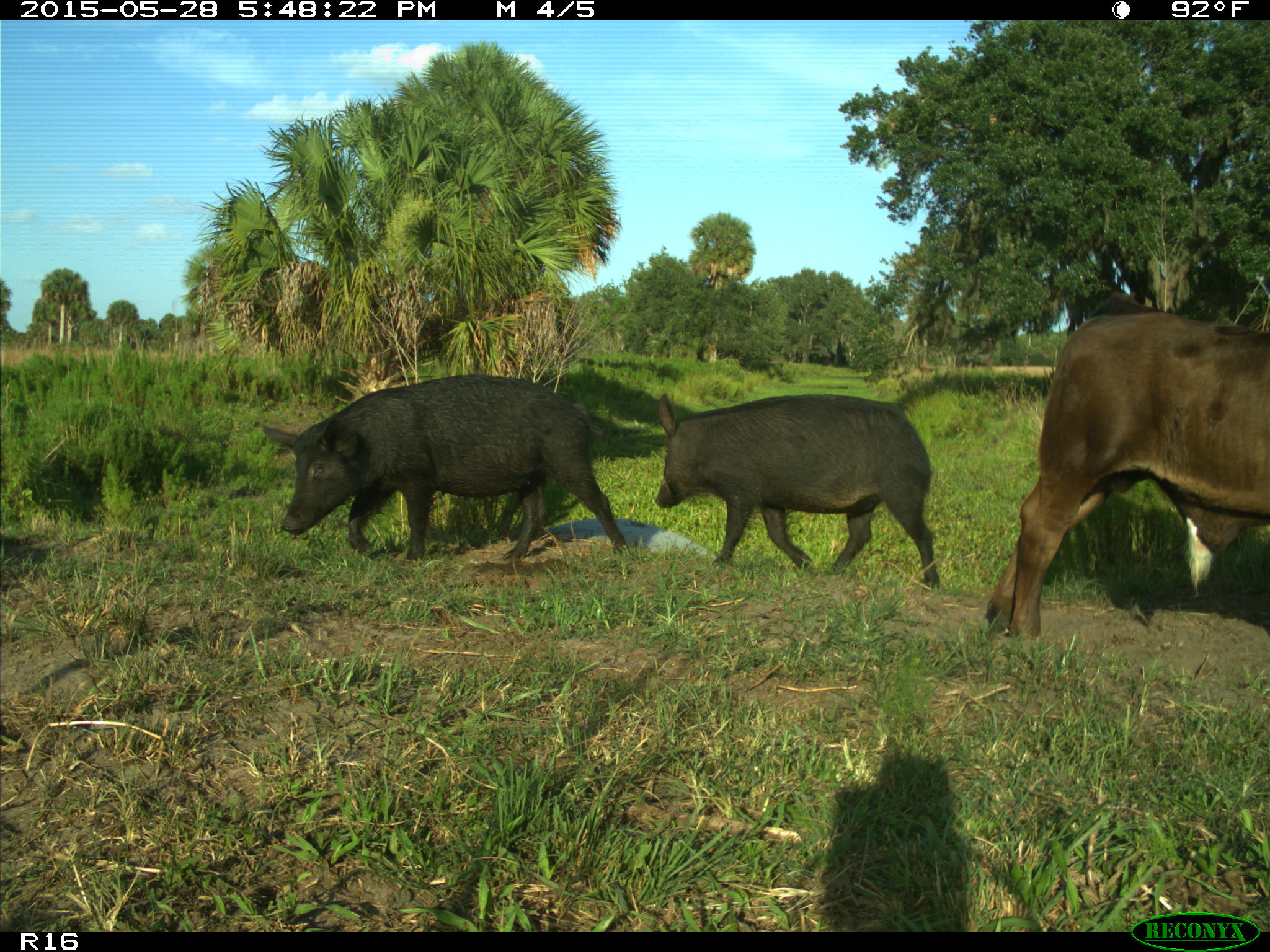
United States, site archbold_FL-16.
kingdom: Animalia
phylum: Chordata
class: Mammalia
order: Artiodactyla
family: Suidae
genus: Sus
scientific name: Sus scrofa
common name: wild boar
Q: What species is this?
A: Sus scrofa (wild boar).